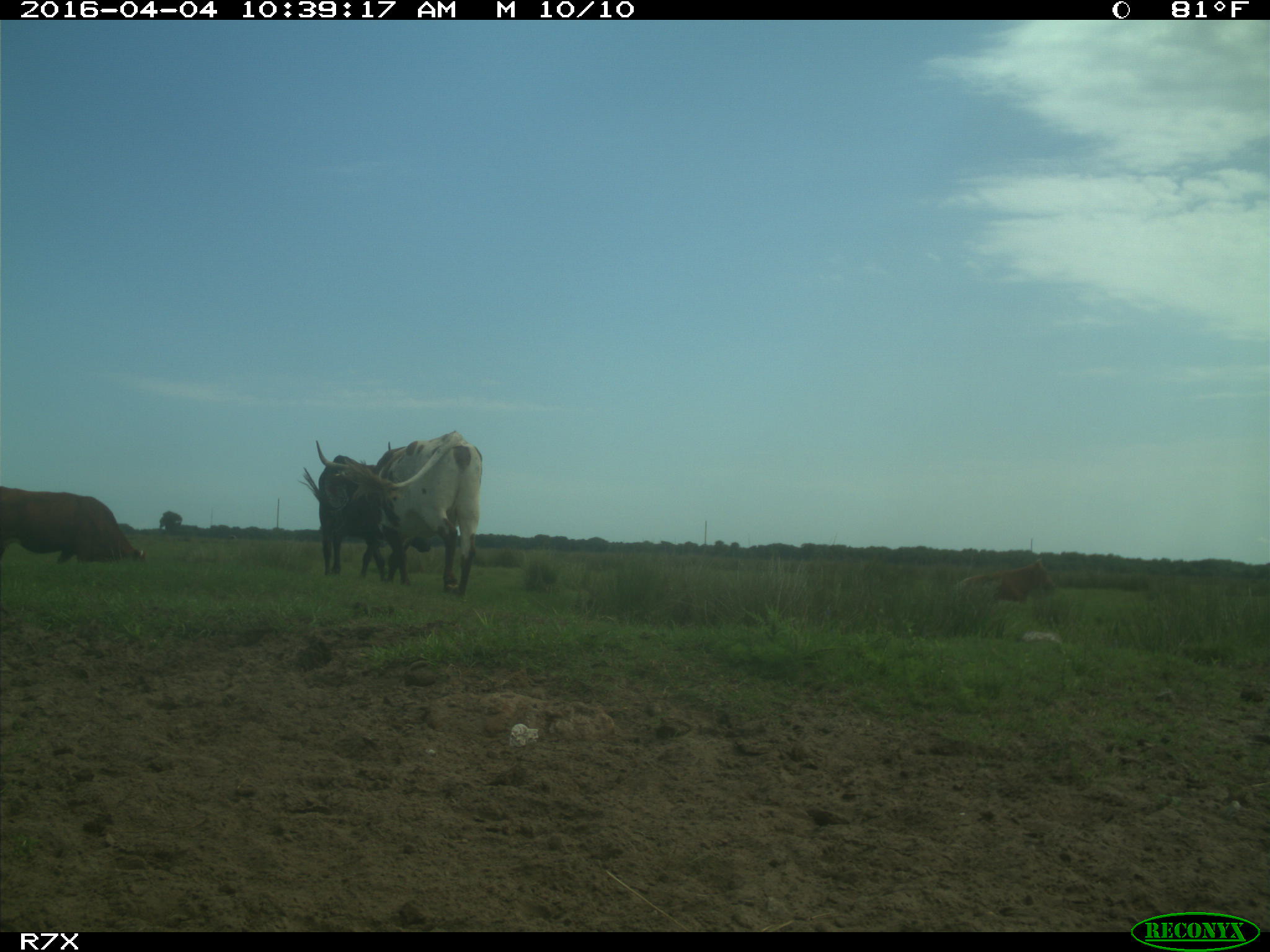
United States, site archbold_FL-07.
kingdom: Animalia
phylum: Chordata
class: Mammalia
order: Artiodactyla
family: Bovidae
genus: Bos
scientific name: Bos taurus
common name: domestic cow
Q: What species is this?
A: Bos taurus (domestic cow).